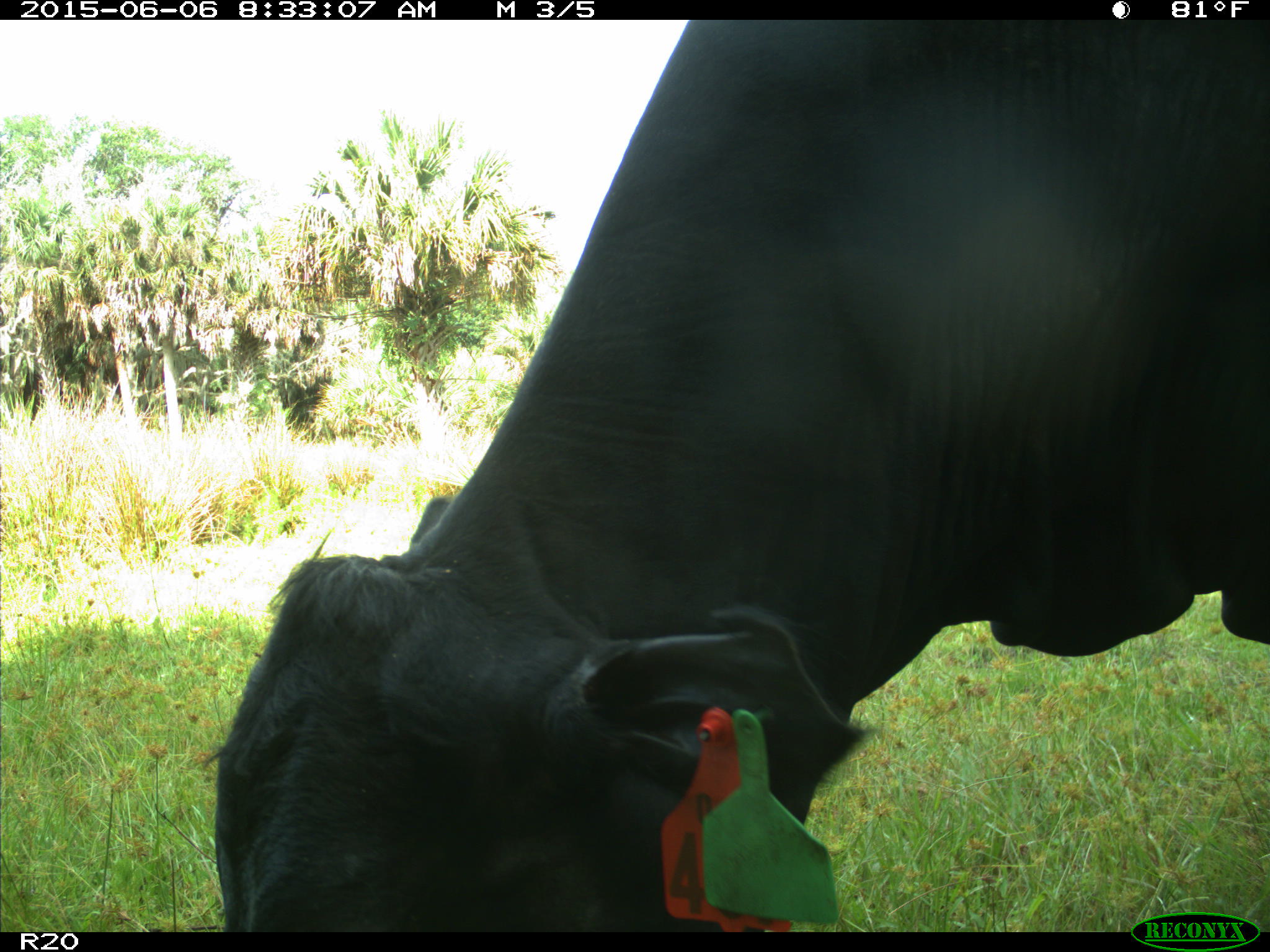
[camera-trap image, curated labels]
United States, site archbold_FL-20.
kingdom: Animalia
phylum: Chordata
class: Mammalia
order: Artiodactyla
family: Bovidae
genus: Bos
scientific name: Bos taurus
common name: domestic cow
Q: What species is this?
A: Bos taurus (domestic cow).